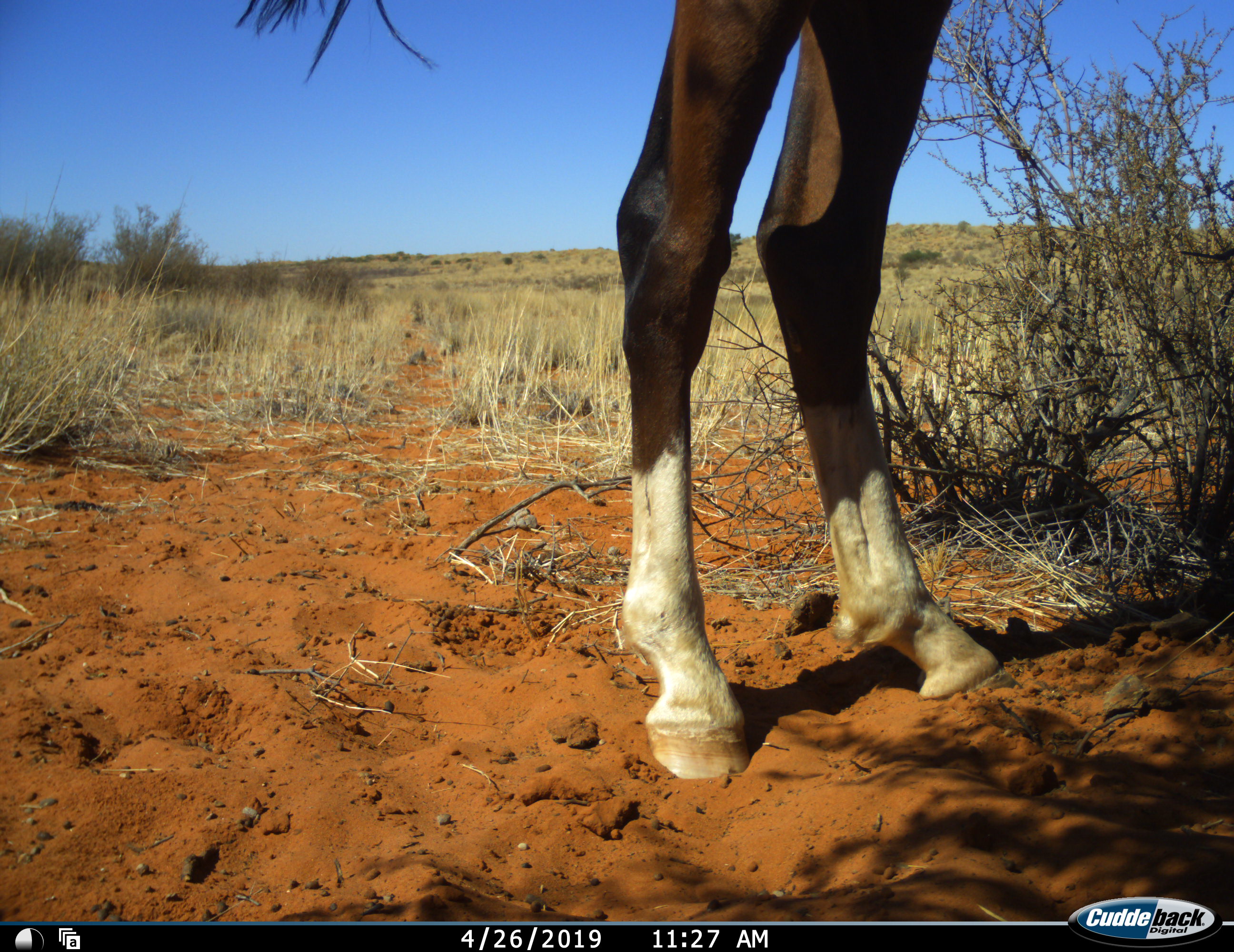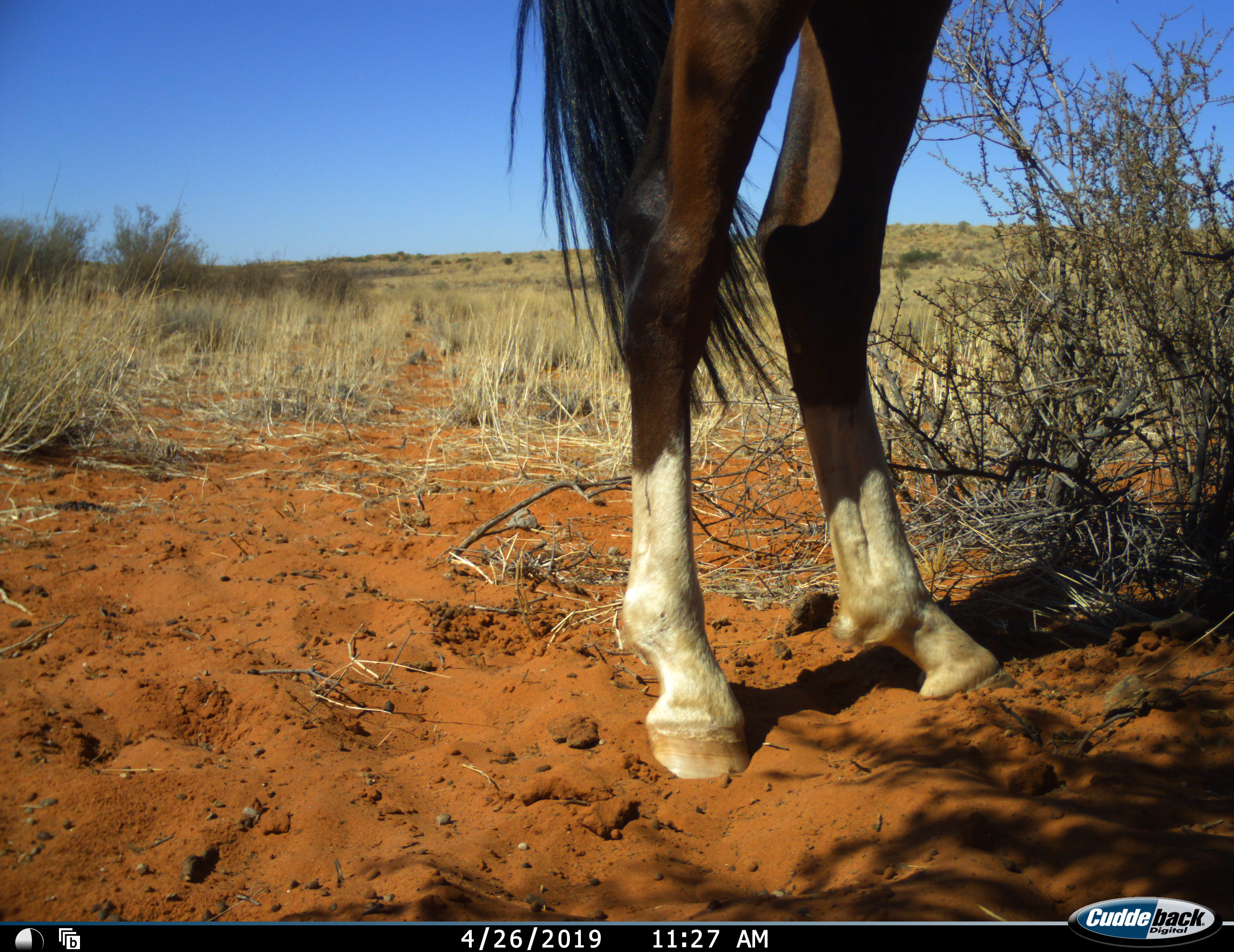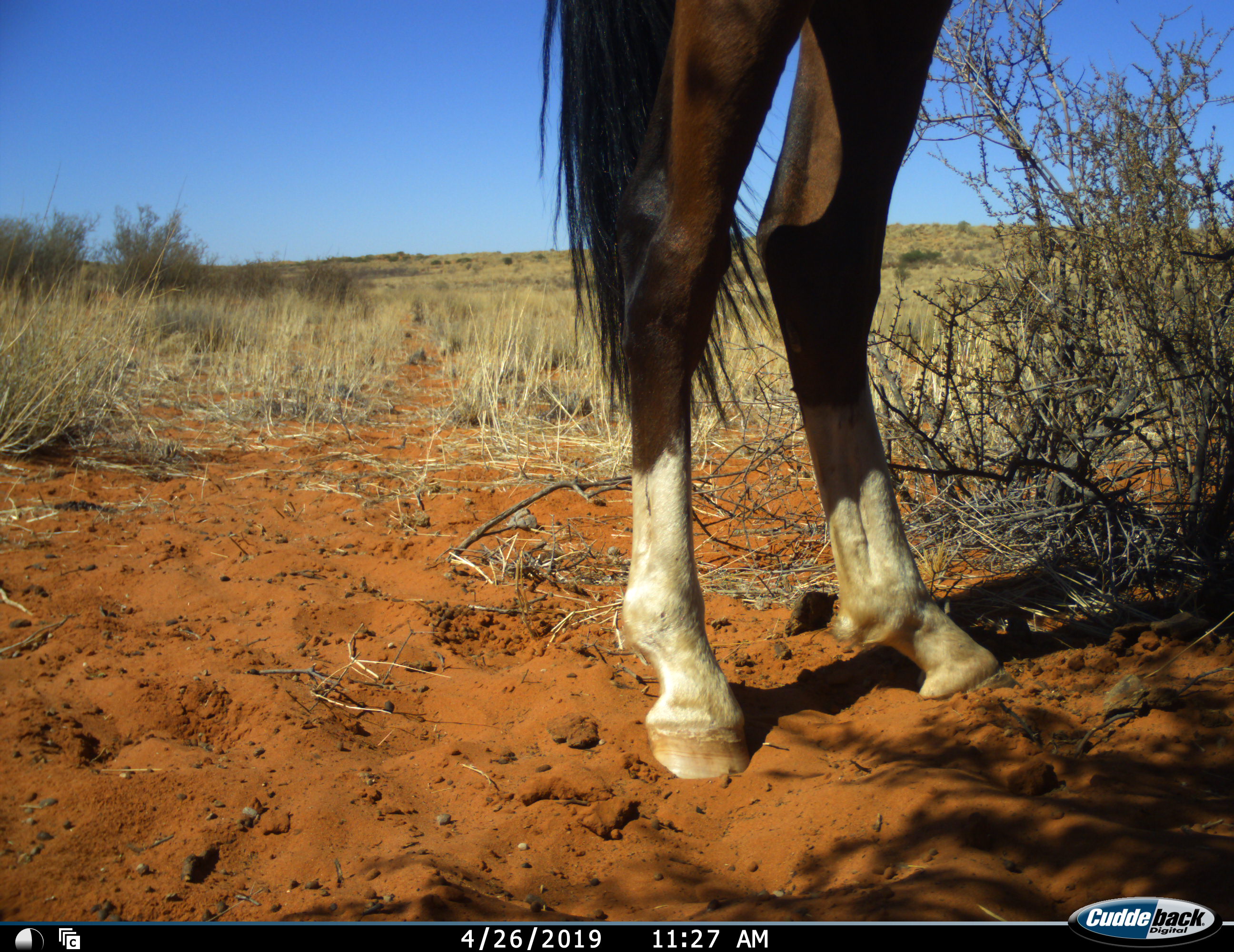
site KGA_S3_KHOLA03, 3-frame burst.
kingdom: Animalia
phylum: Chordata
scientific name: Vertebrata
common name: domestic animal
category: domesticanimal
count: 1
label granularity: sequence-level